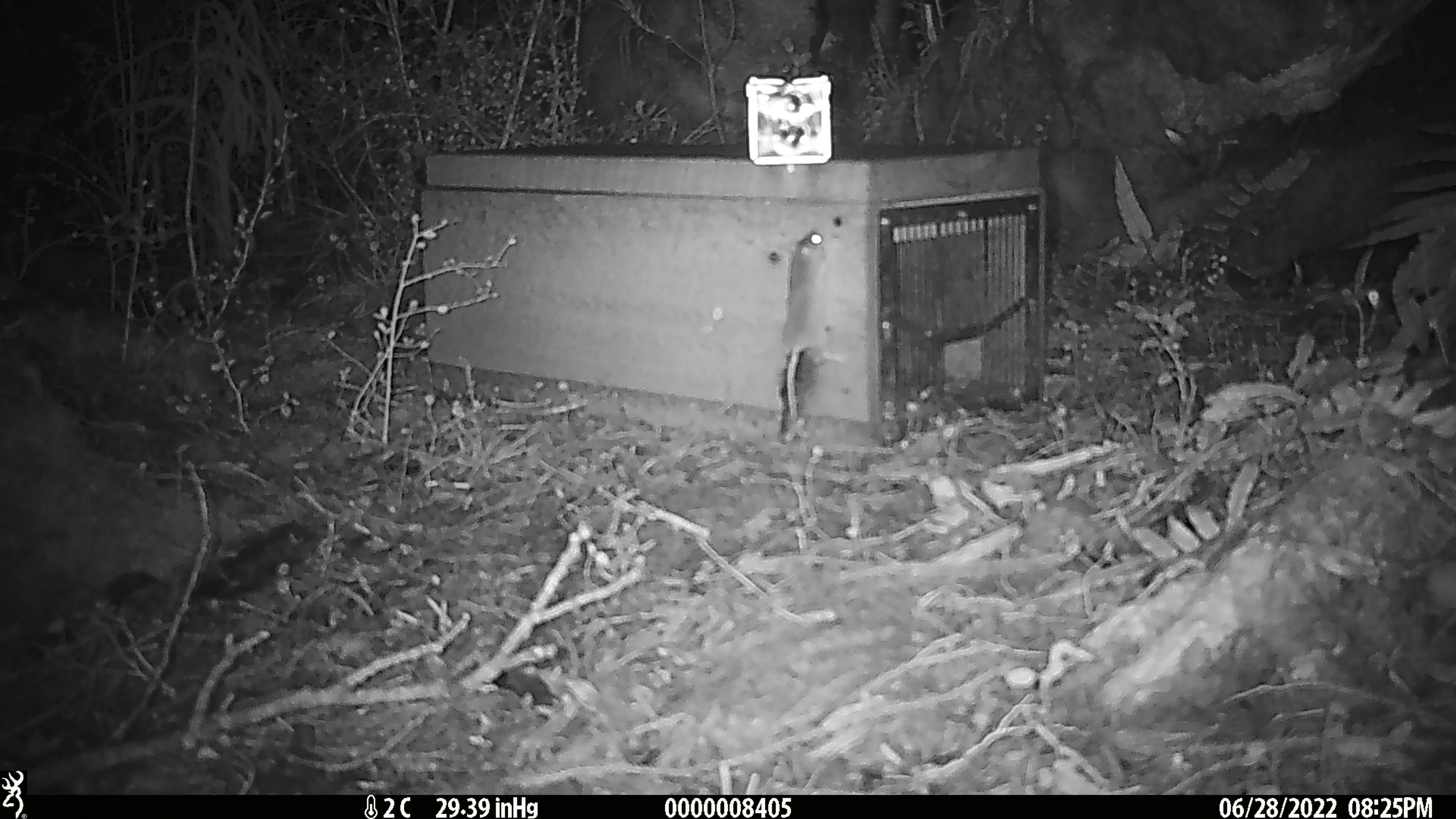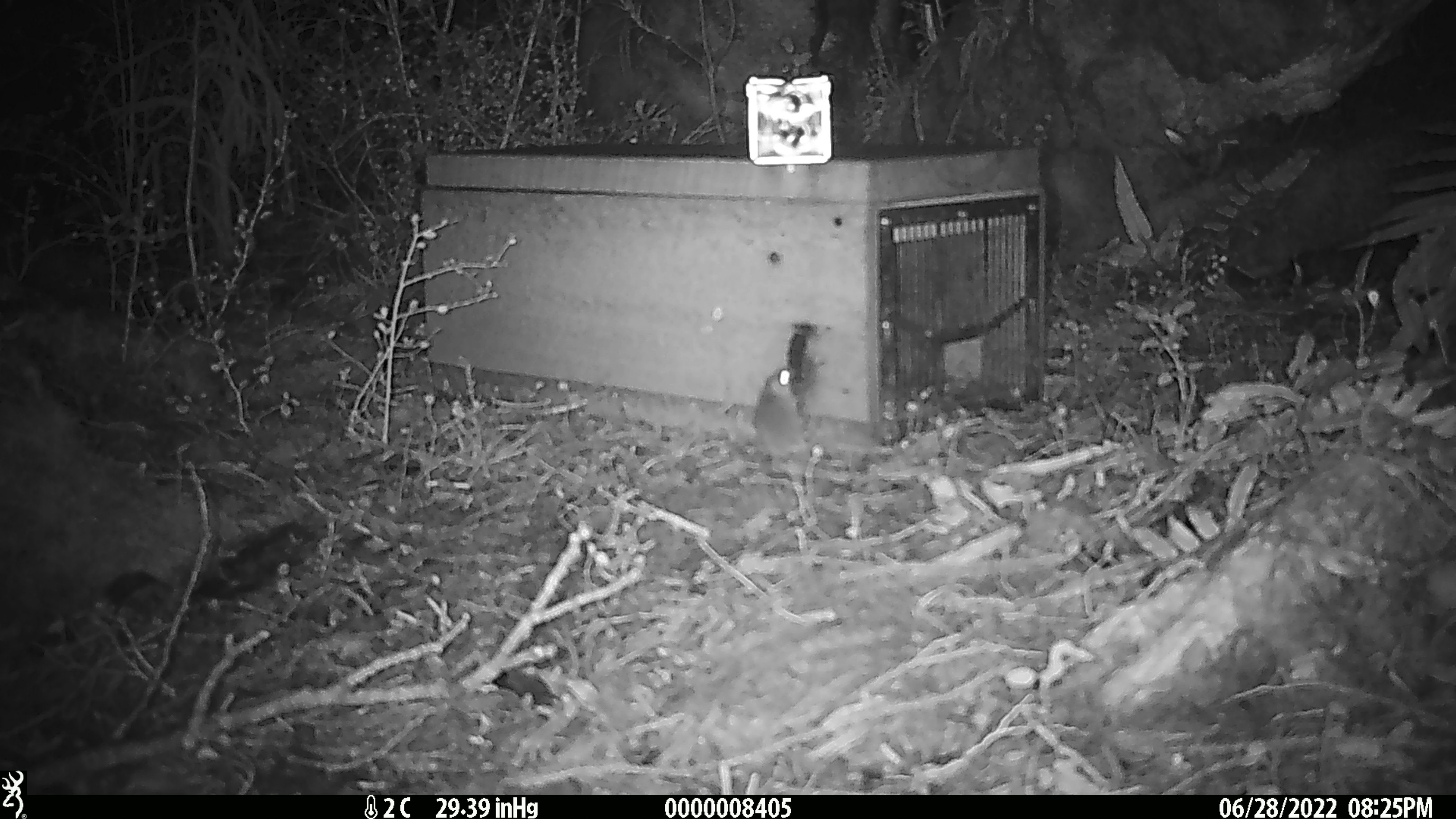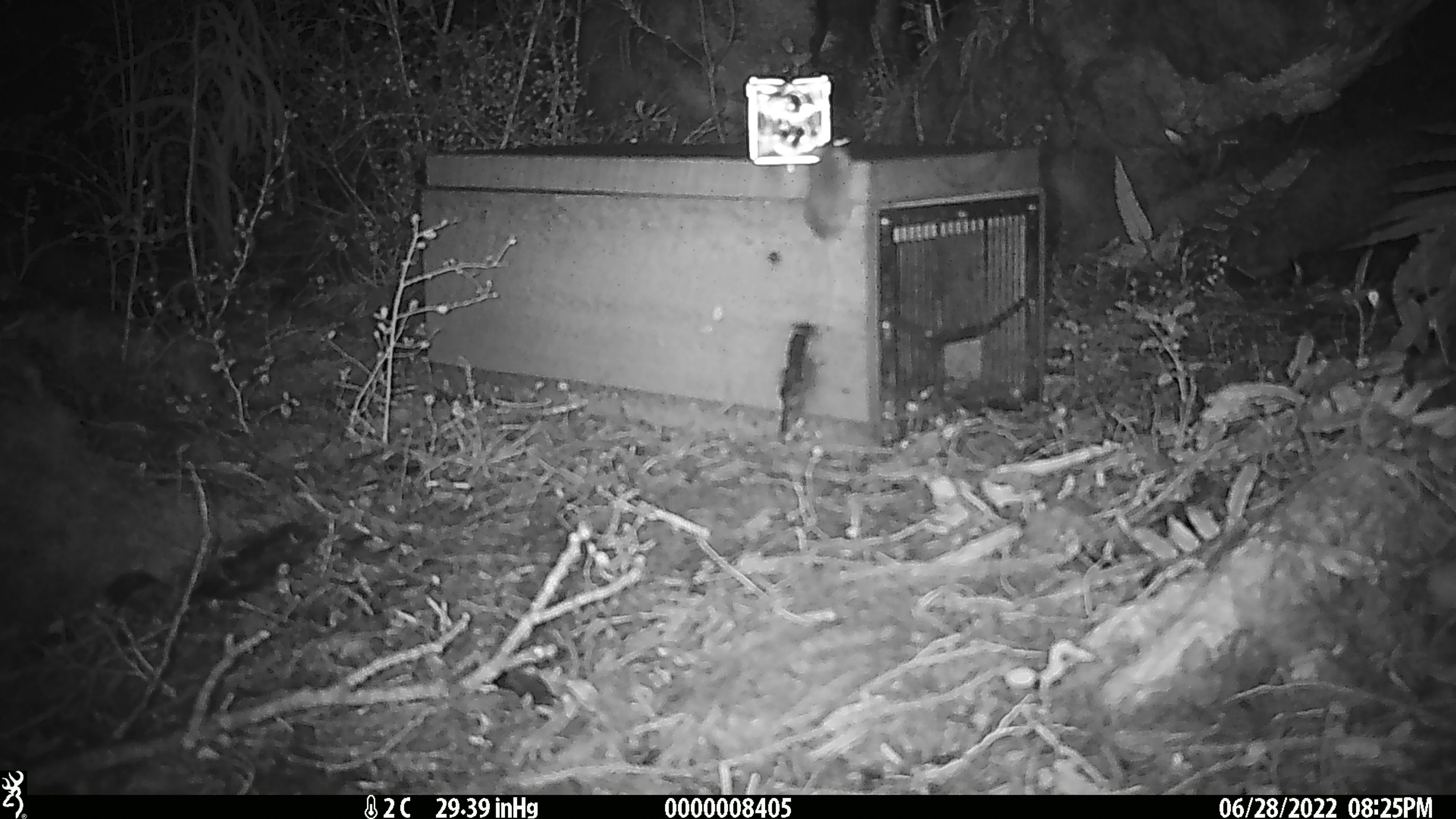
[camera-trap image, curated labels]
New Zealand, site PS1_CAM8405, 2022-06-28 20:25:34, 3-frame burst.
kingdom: Animalia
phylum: Chordata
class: Mammalia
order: Rodentia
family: Muridae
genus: Mus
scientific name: Mus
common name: mouse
Mouse (Mus).